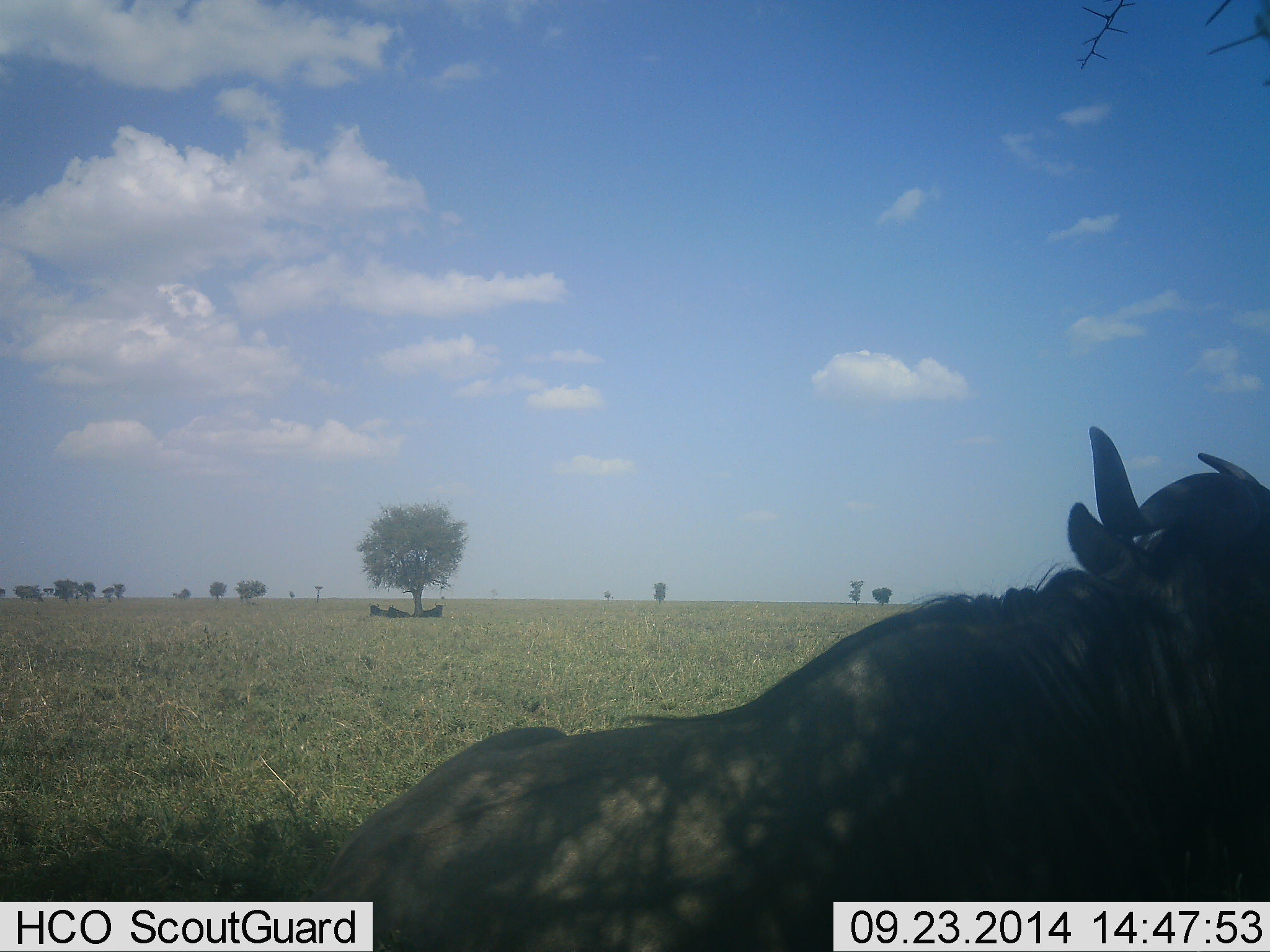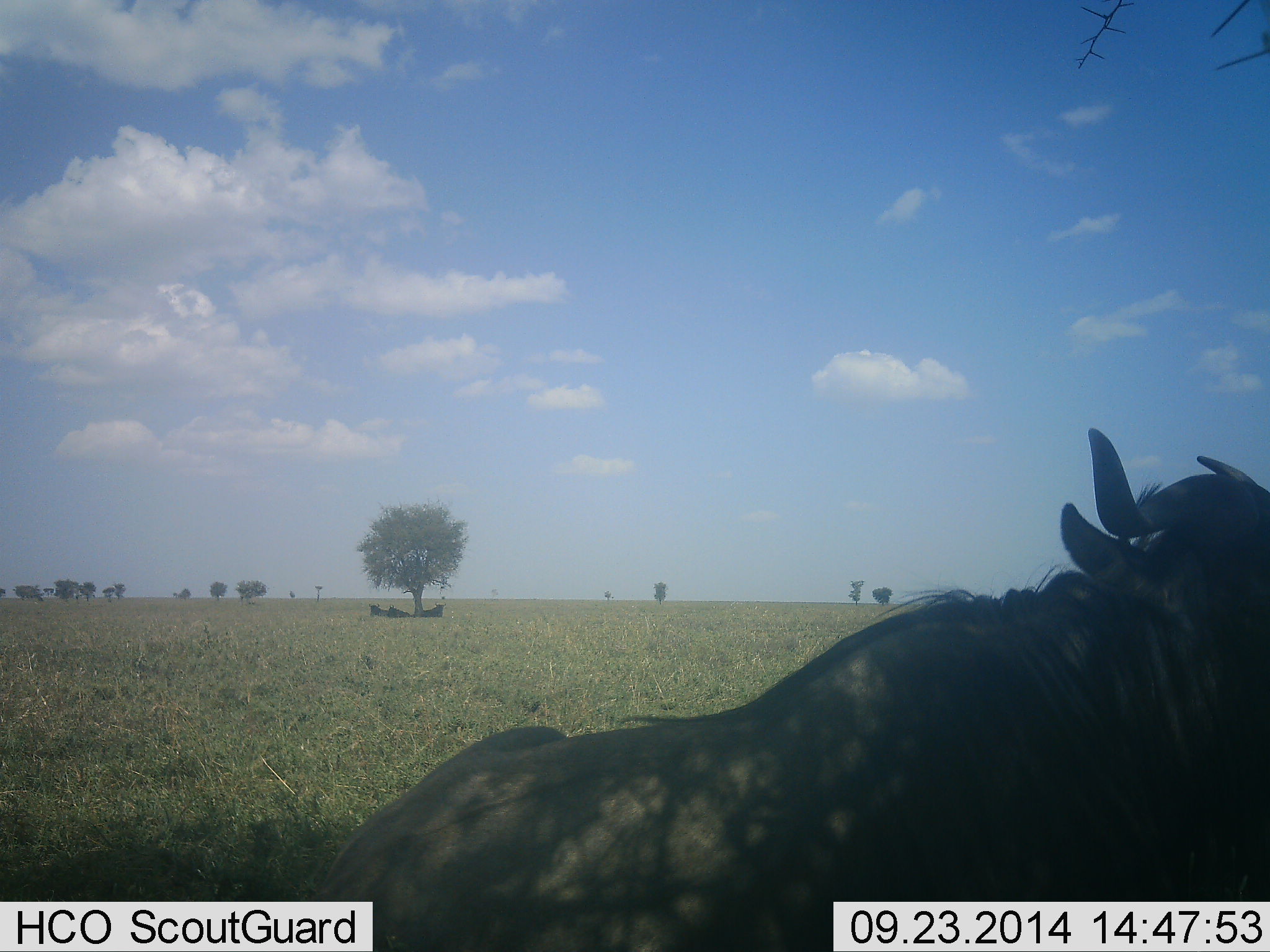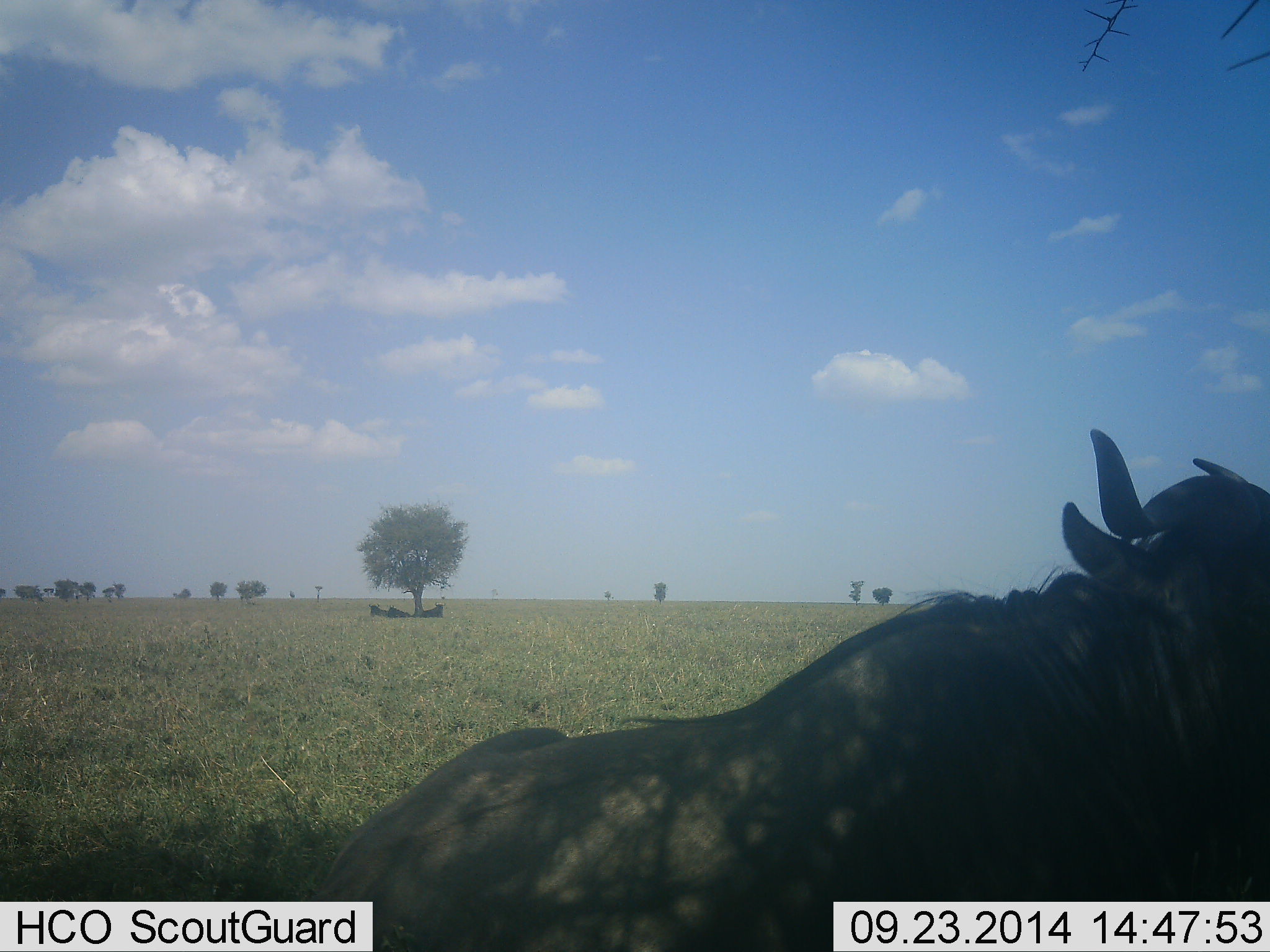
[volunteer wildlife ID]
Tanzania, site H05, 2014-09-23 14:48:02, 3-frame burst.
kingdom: Animalia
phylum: Chordata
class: Mammalia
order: Artiodactyla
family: Bovidae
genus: Connochaetes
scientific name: Connochaetes taurinus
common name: blue wildebeest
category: wildebeest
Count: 1.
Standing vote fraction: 30%.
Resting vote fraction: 60%.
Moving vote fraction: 10%.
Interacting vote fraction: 0%.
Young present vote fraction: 0%.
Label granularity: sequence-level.